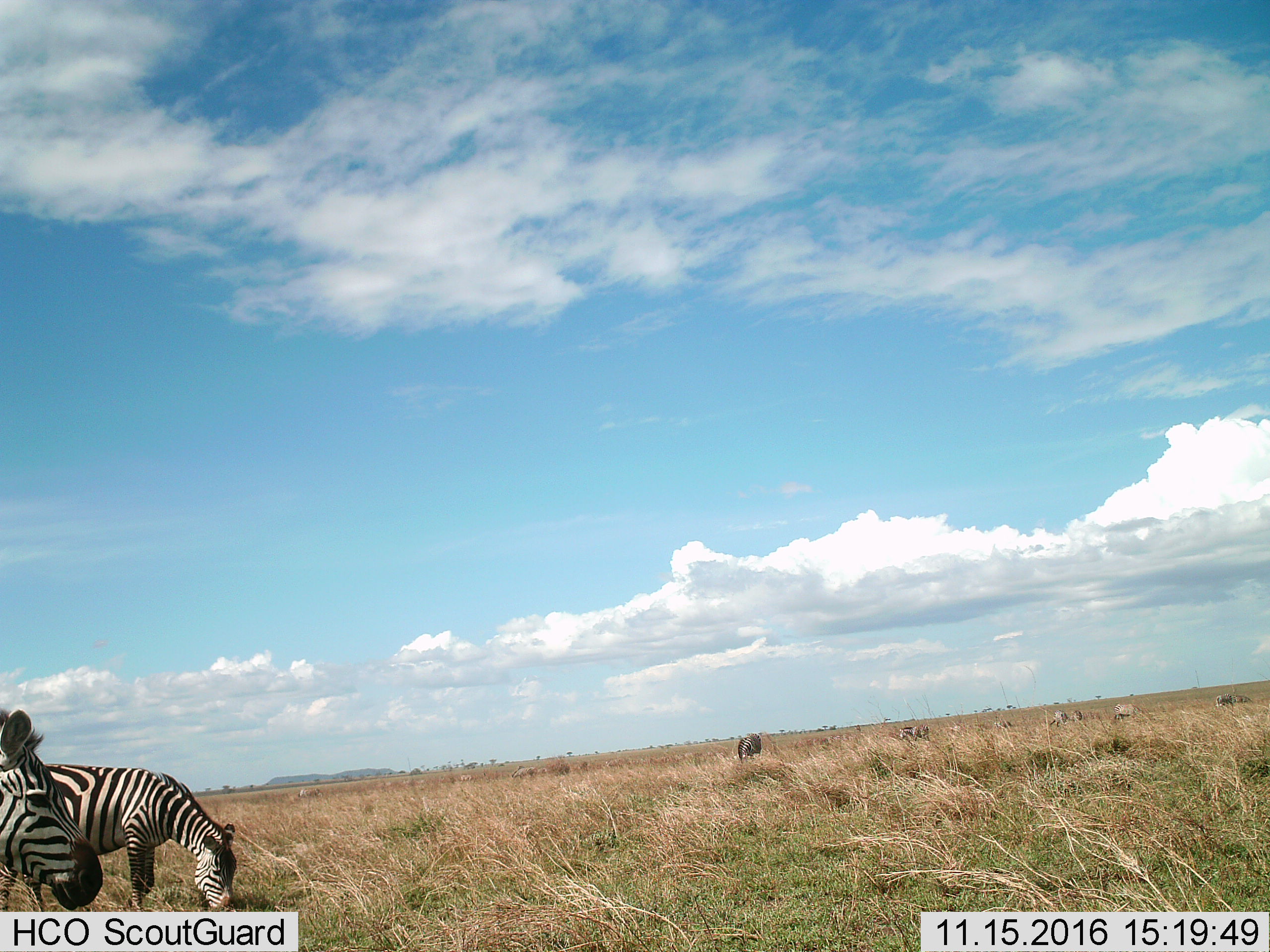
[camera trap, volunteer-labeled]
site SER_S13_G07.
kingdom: Animalia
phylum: Chordata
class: Mammalia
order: Perissodactyla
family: Equidae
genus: Equus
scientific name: Equus quagga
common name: plains zebra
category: zebraplains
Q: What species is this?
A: Zebraplains (plains zebra) (Equus quagga).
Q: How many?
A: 10.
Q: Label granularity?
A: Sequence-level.